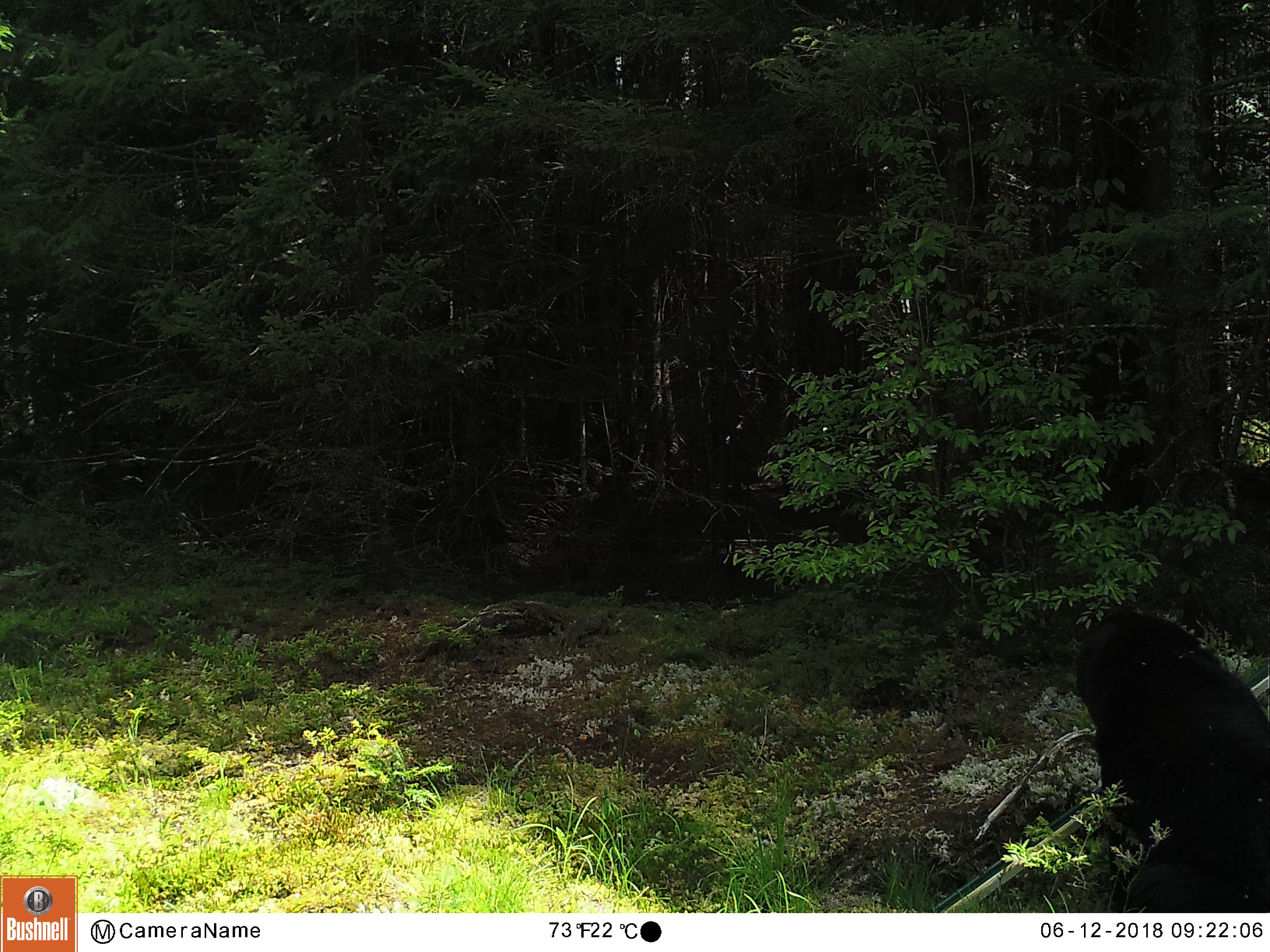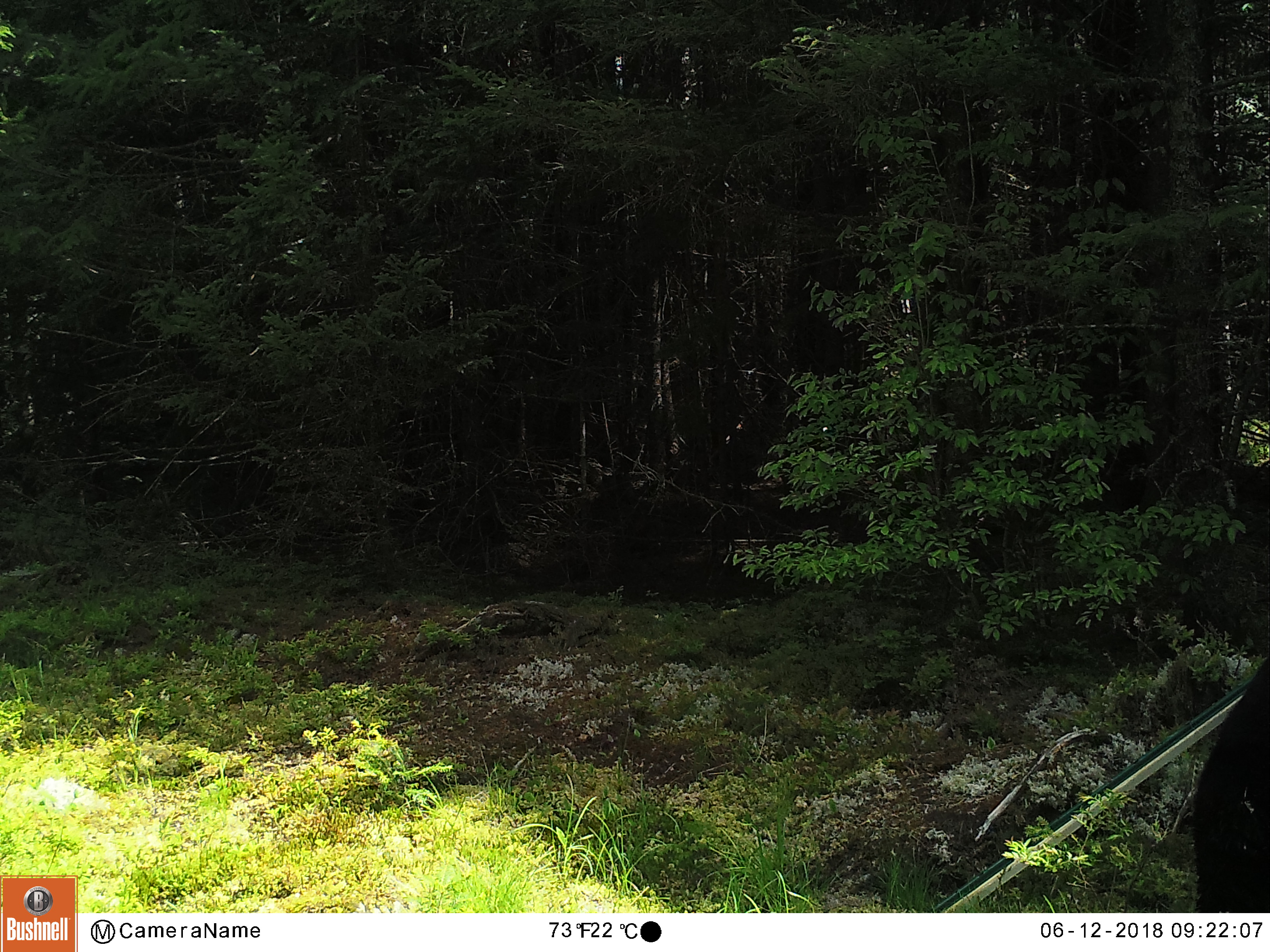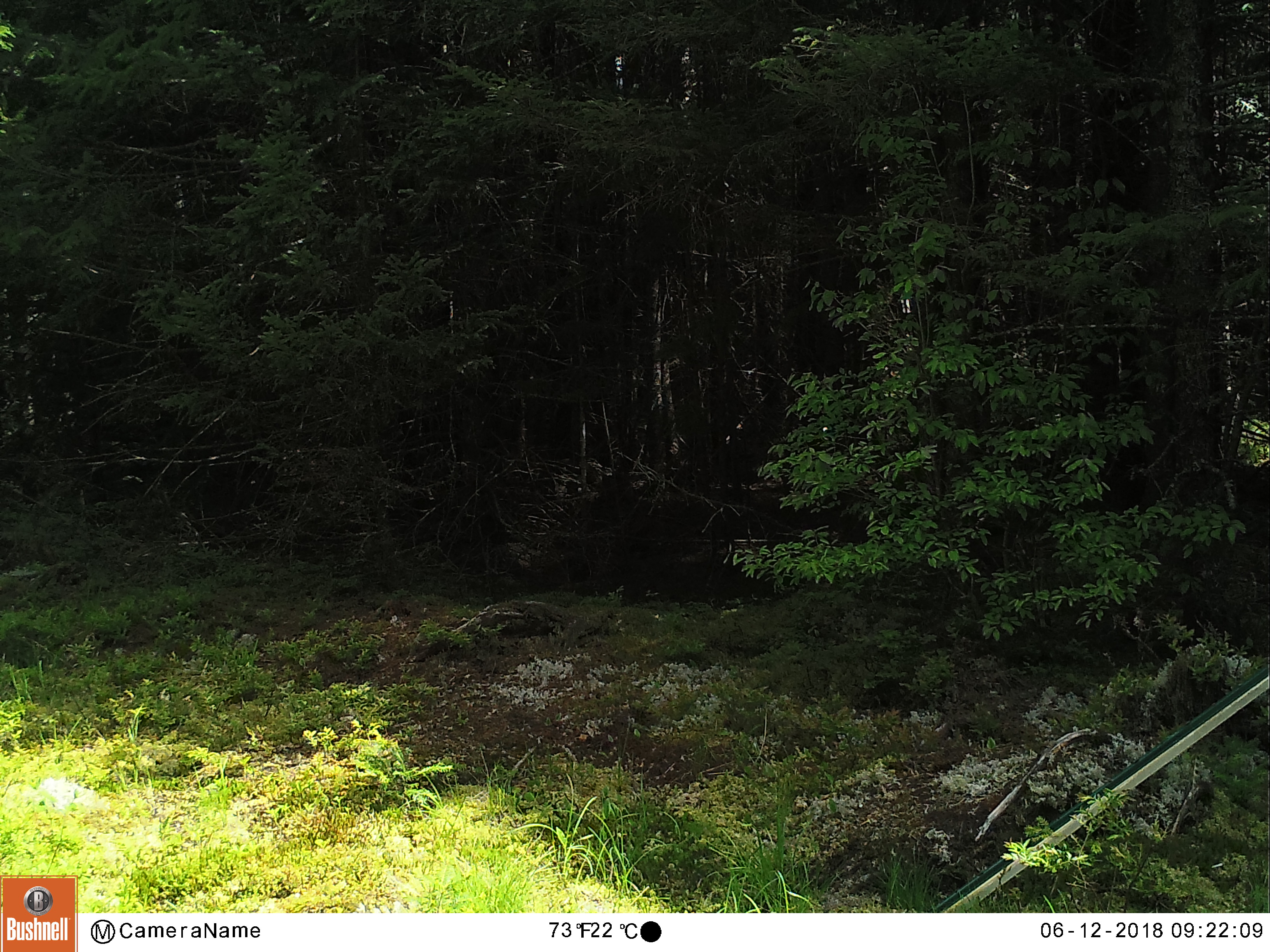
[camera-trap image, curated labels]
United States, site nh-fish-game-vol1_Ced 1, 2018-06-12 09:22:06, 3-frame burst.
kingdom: Animalia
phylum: Chordata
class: Mammalia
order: Carnivora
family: Ursidae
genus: Ursus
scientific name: Ursus americanus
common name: black bear